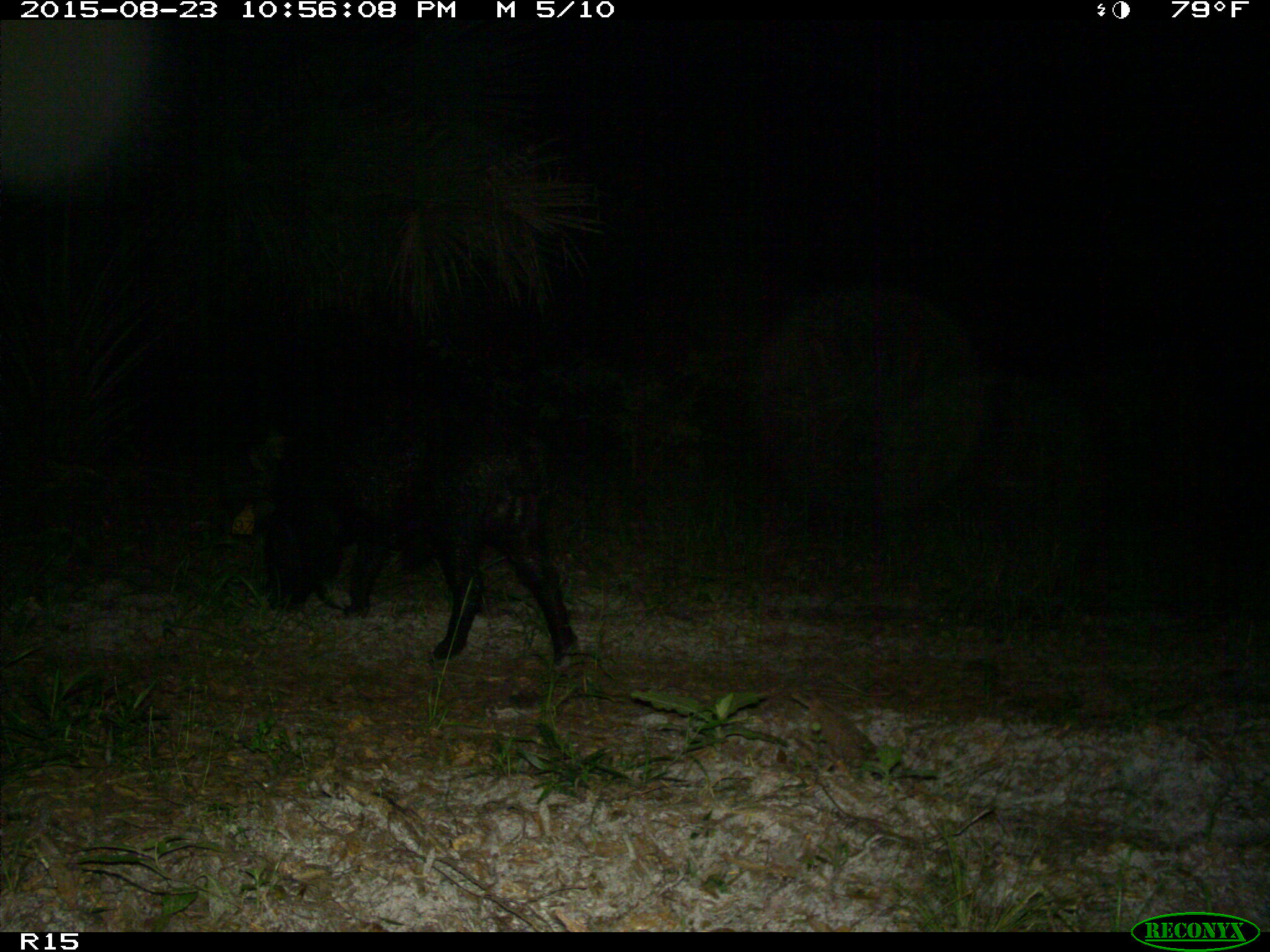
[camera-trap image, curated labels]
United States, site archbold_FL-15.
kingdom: Animalia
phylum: Chordata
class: Mammalia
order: Artiodactyla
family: Suidae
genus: Sus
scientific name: Sus scrofa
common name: wild boar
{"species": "Sus scrofa (wild boar)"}